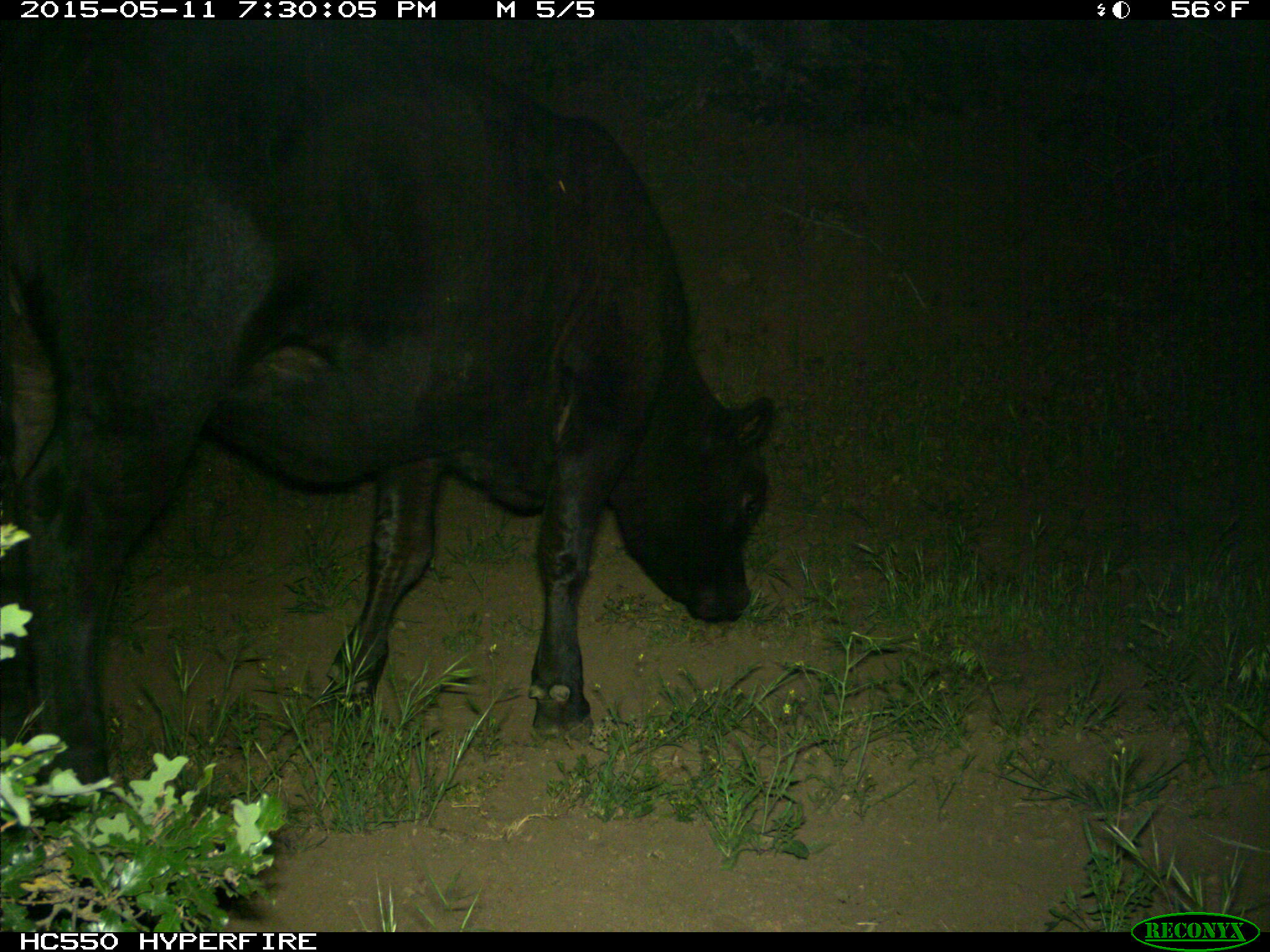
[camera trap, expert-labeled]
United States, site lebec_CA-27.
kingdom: Animalia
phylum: Chordata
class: Mammalia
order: Artiodactyla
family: Bovidae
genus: Bos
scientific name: Bos taurus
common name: domestic cow